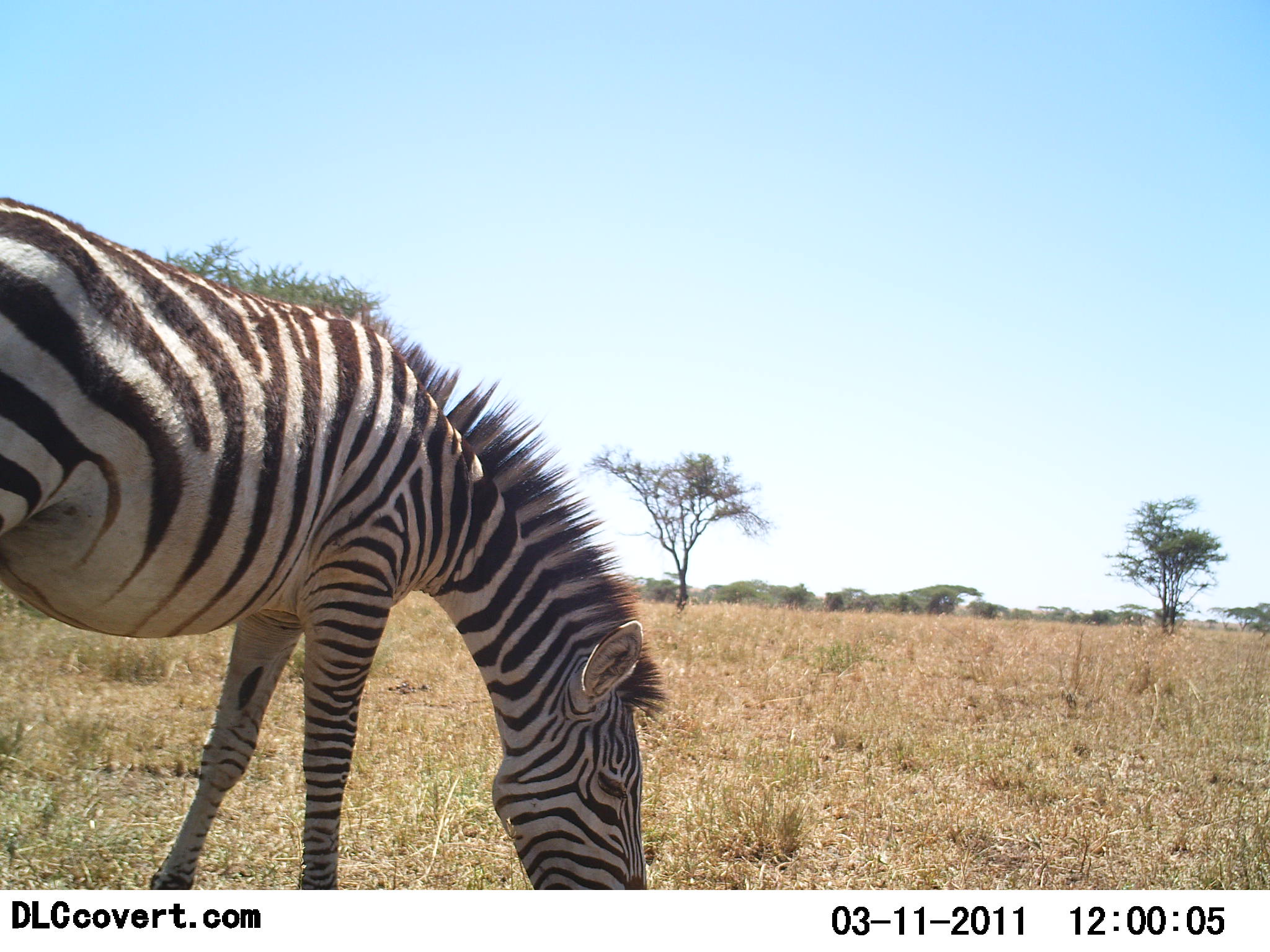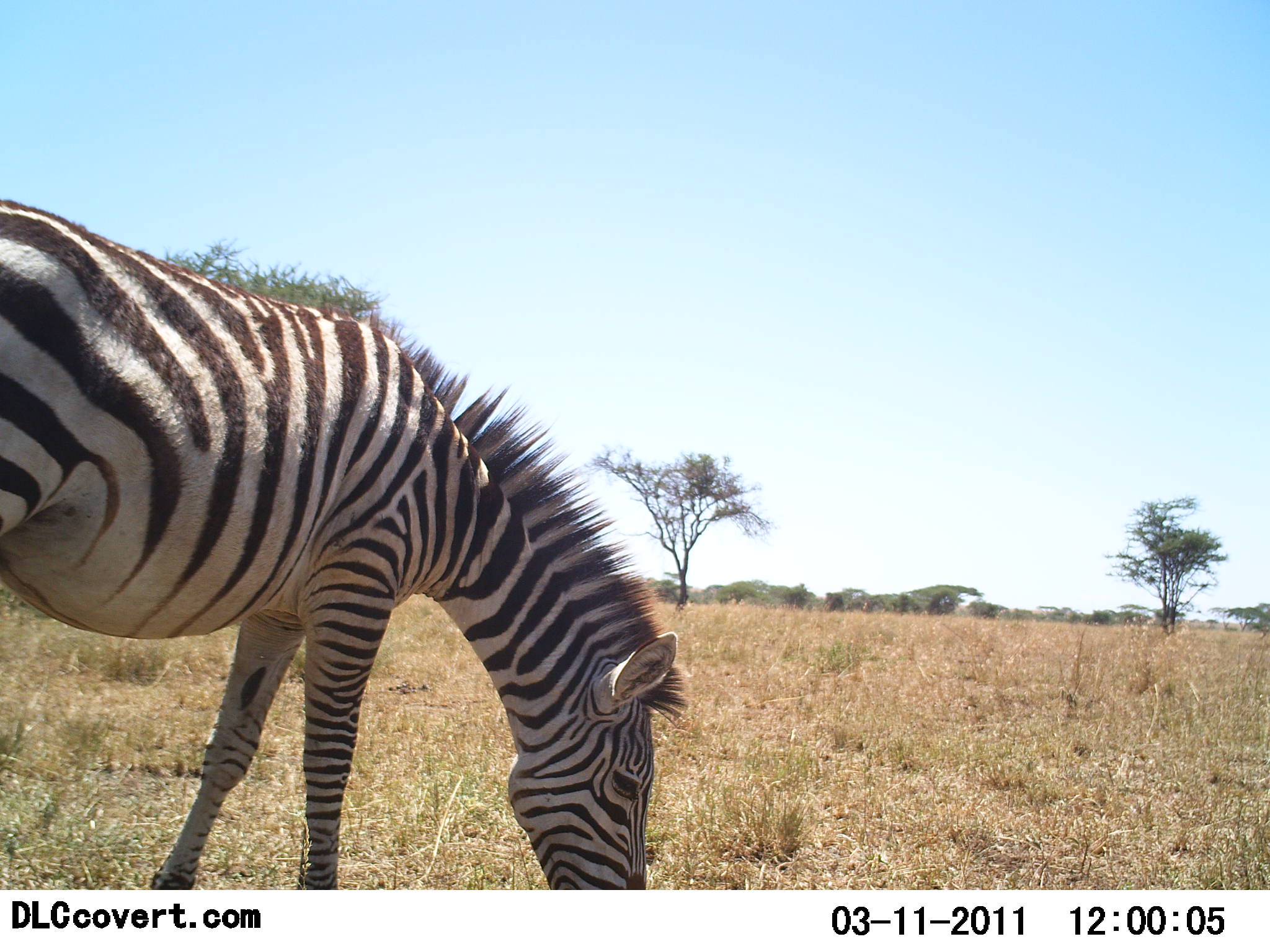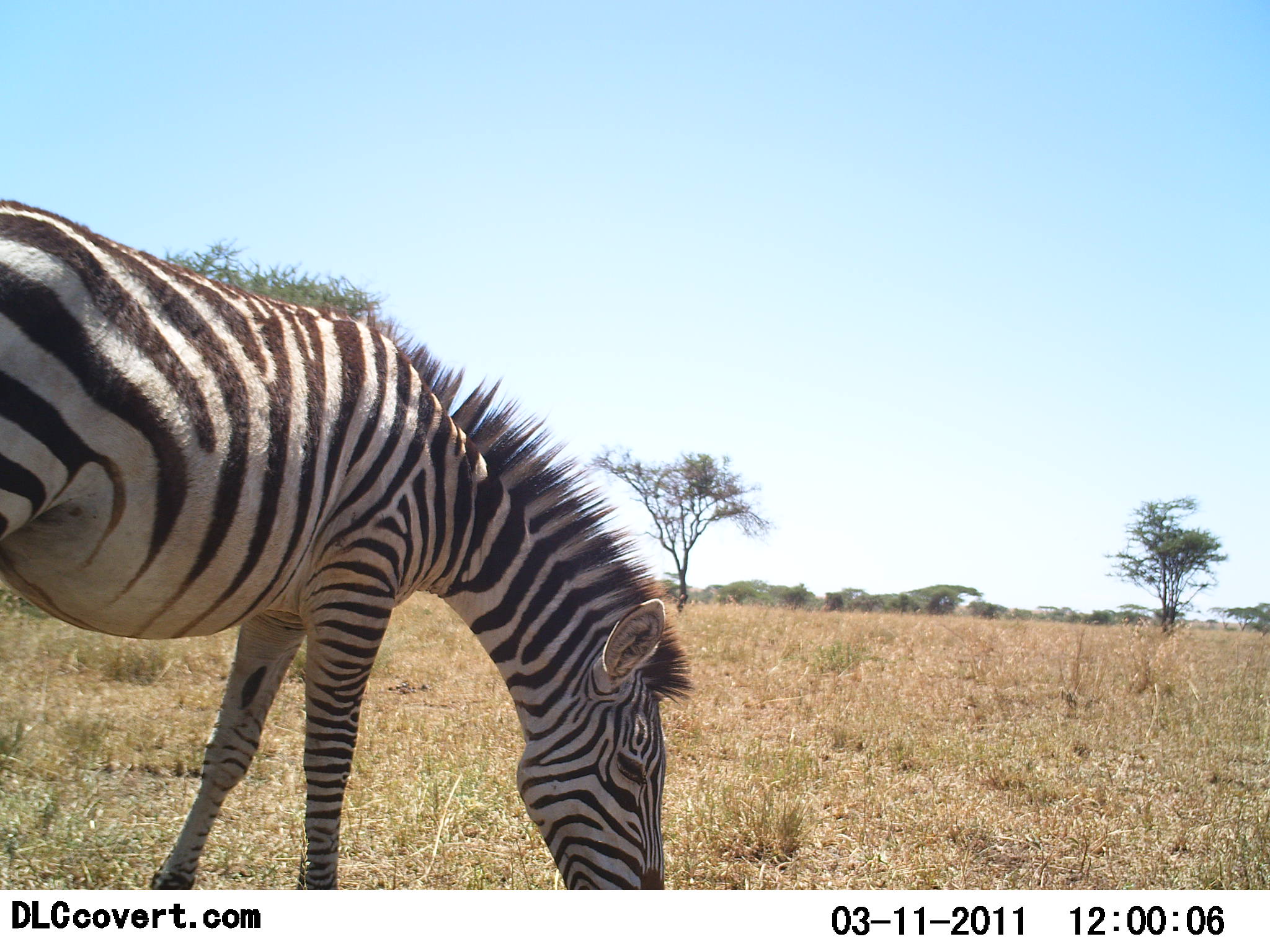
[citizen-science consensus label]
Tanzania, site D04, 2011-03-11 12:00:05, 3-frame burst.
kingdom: Animalia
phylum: Chordata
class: Mammalia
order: Perissodactyla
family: Equidae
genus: Equus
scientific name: Equus quagga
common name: plains zebra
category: zebra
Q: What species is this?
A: Zebra (plains zebra) (Equus quagga).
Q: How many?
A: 1.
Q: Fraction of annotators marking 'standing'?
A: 33%.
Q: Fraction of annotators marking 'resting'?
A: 0%.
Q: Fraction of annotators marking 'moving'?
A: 0%.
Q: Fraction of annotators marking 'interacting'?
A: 0%.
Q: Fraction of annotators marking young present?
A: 0%.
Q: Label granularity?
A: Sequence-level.